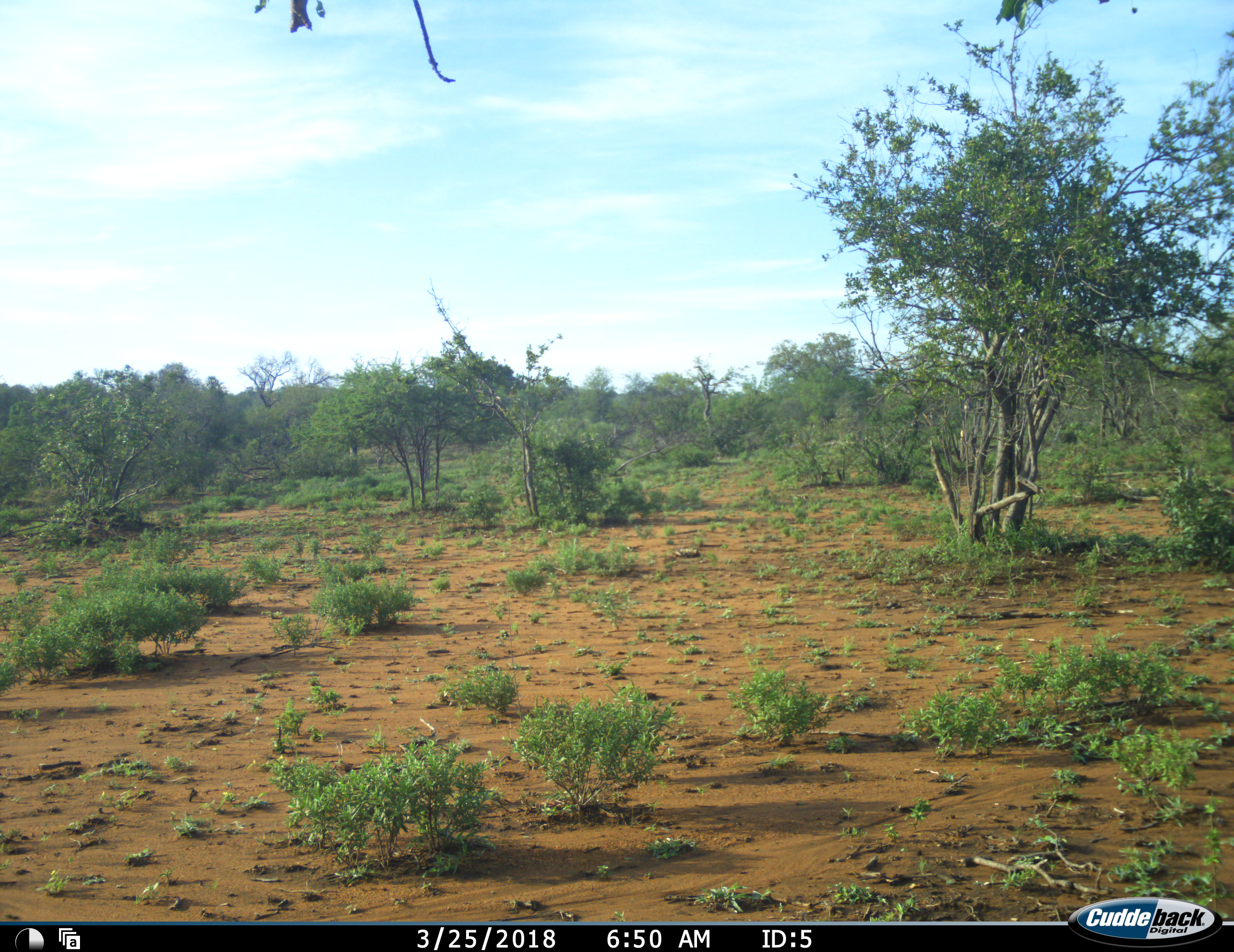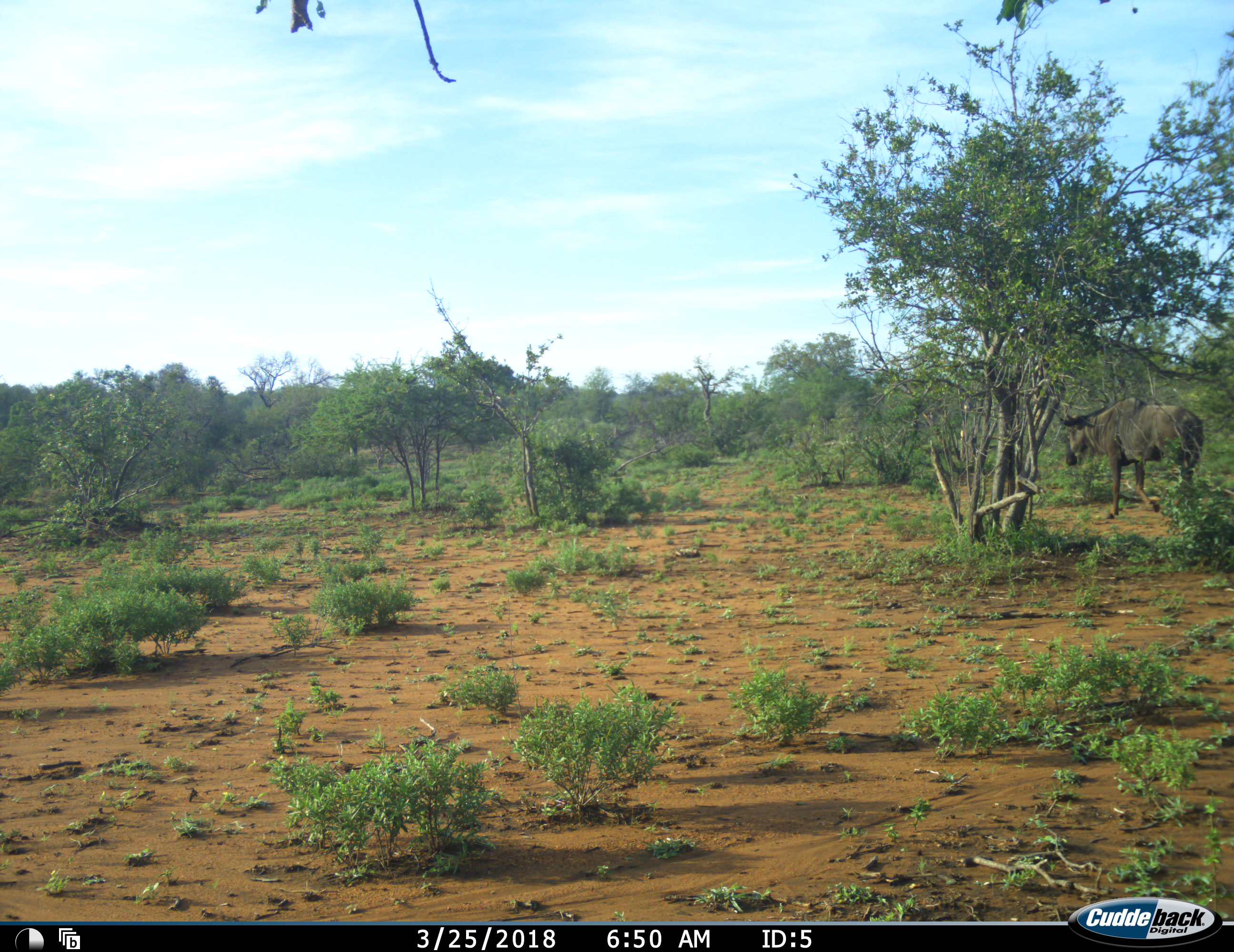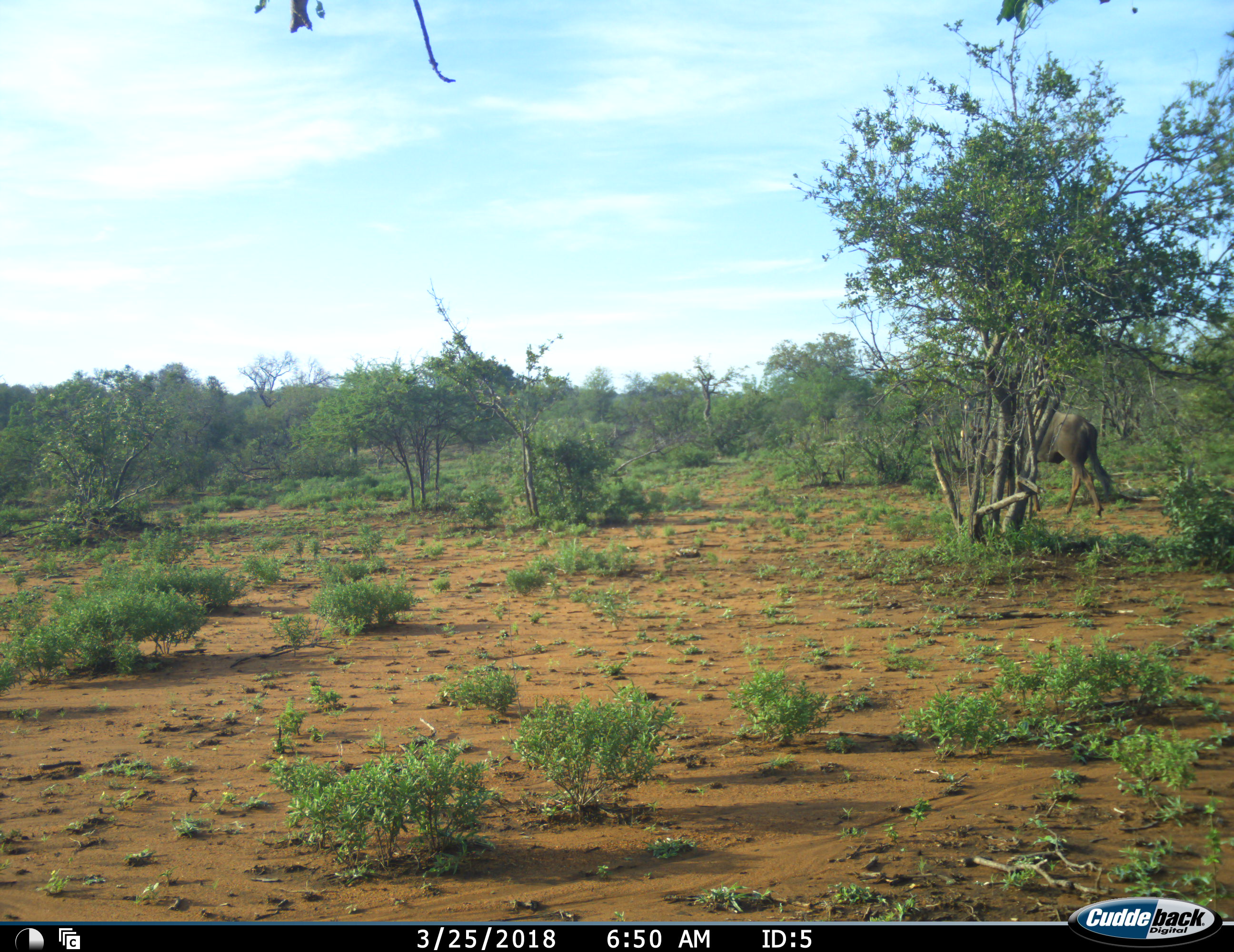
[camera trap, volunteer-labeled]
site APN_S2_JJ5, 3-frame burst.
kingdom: Animalia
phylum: Chordata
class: Mammalia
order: Artiodactyla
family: Bovidae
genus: Connochaetes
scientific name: Connochaetes taurinus taurinus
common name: blue wildebeest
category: wildebeestblue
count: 1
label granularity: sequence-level